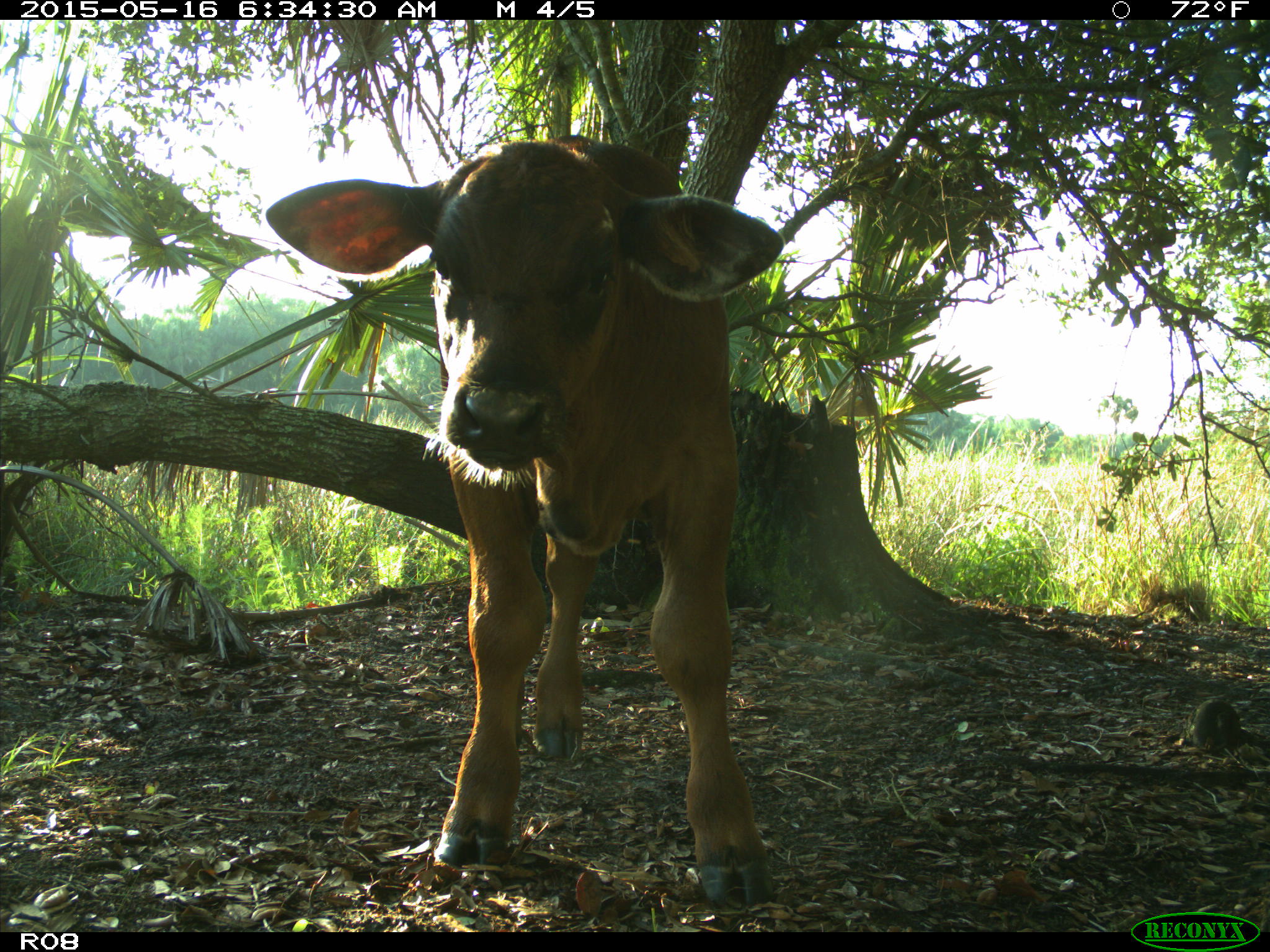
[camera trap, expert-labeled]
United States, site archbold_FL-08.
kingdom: Animalia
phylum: Chordata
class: Mammalia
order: Artiodactyla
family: Bovidae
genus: Bos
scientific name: Bos taurus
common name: domestic cow